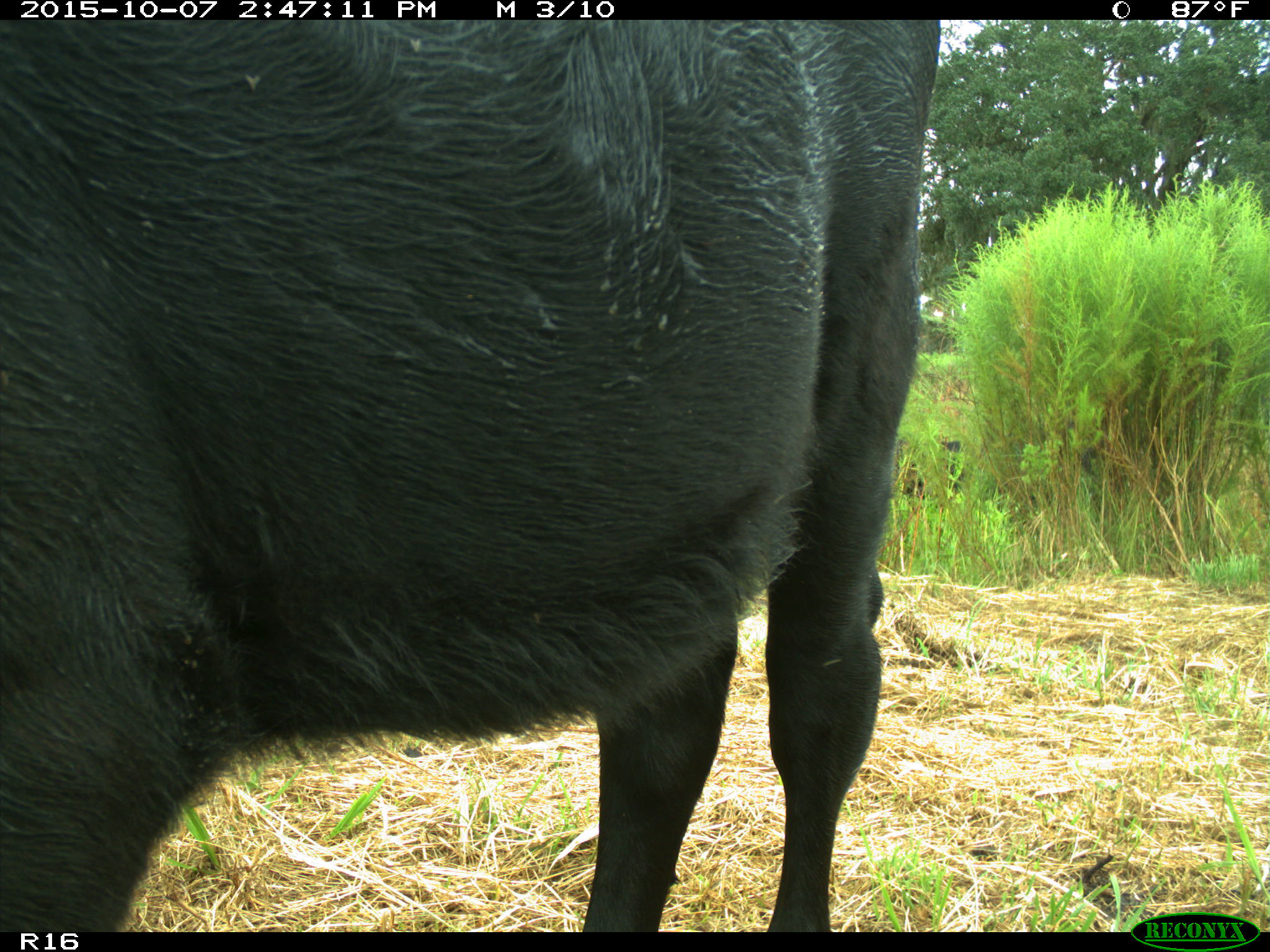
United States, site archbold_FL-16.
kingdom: Animalia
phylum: Chordata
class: Mammalia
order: Artiodactyla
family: Bovidae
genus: Bos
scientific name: Bos taurus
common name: domestic cow